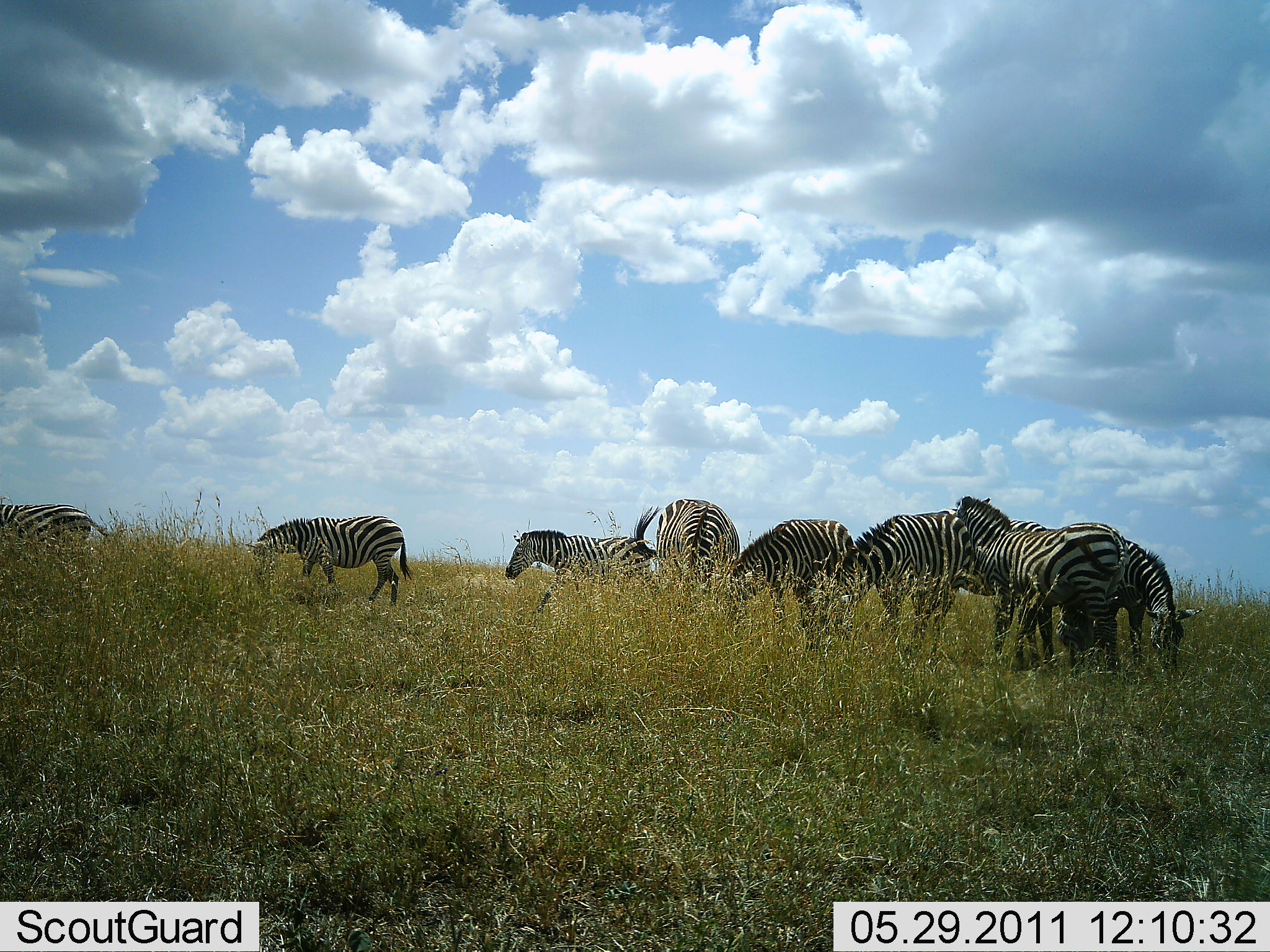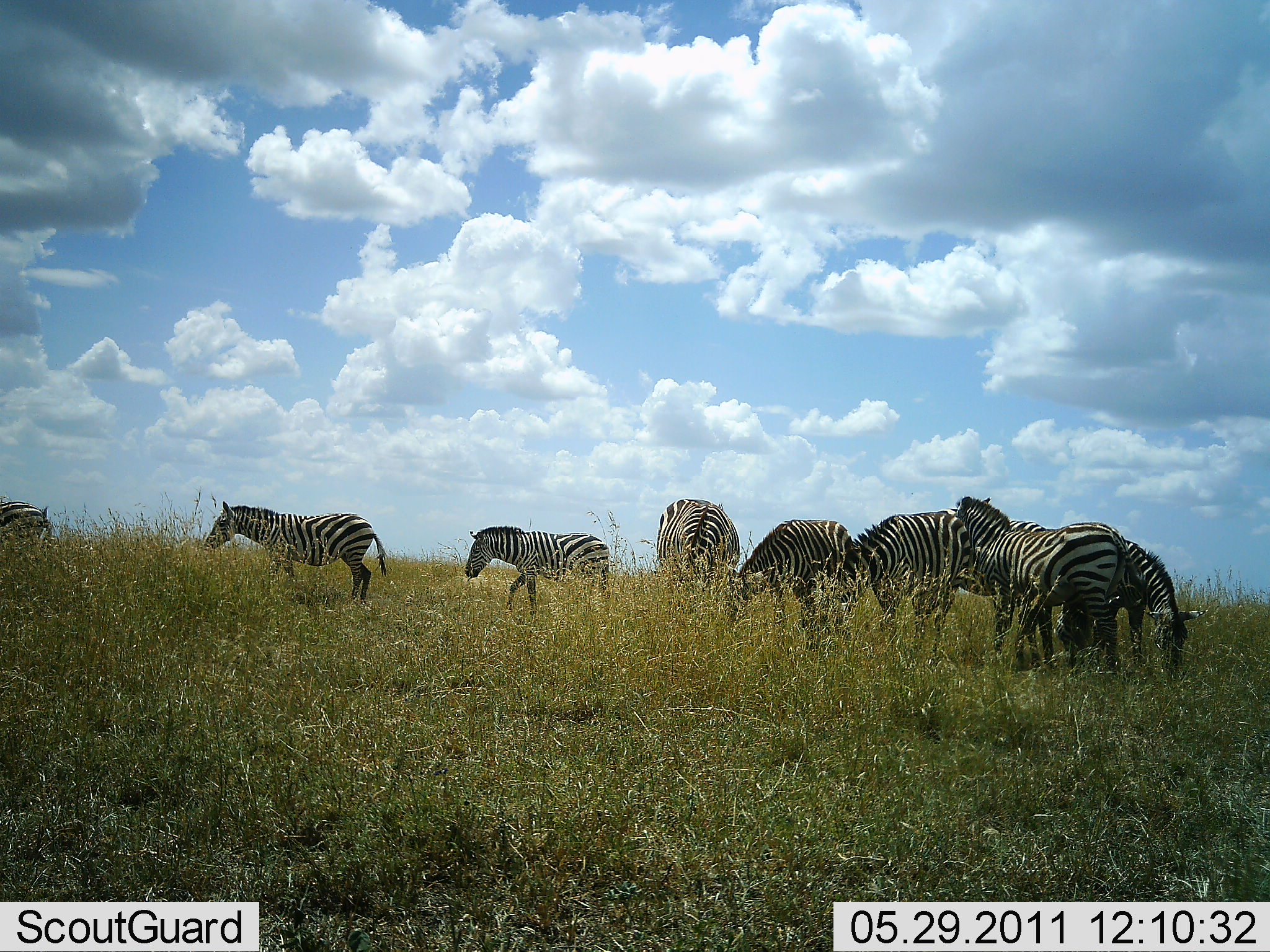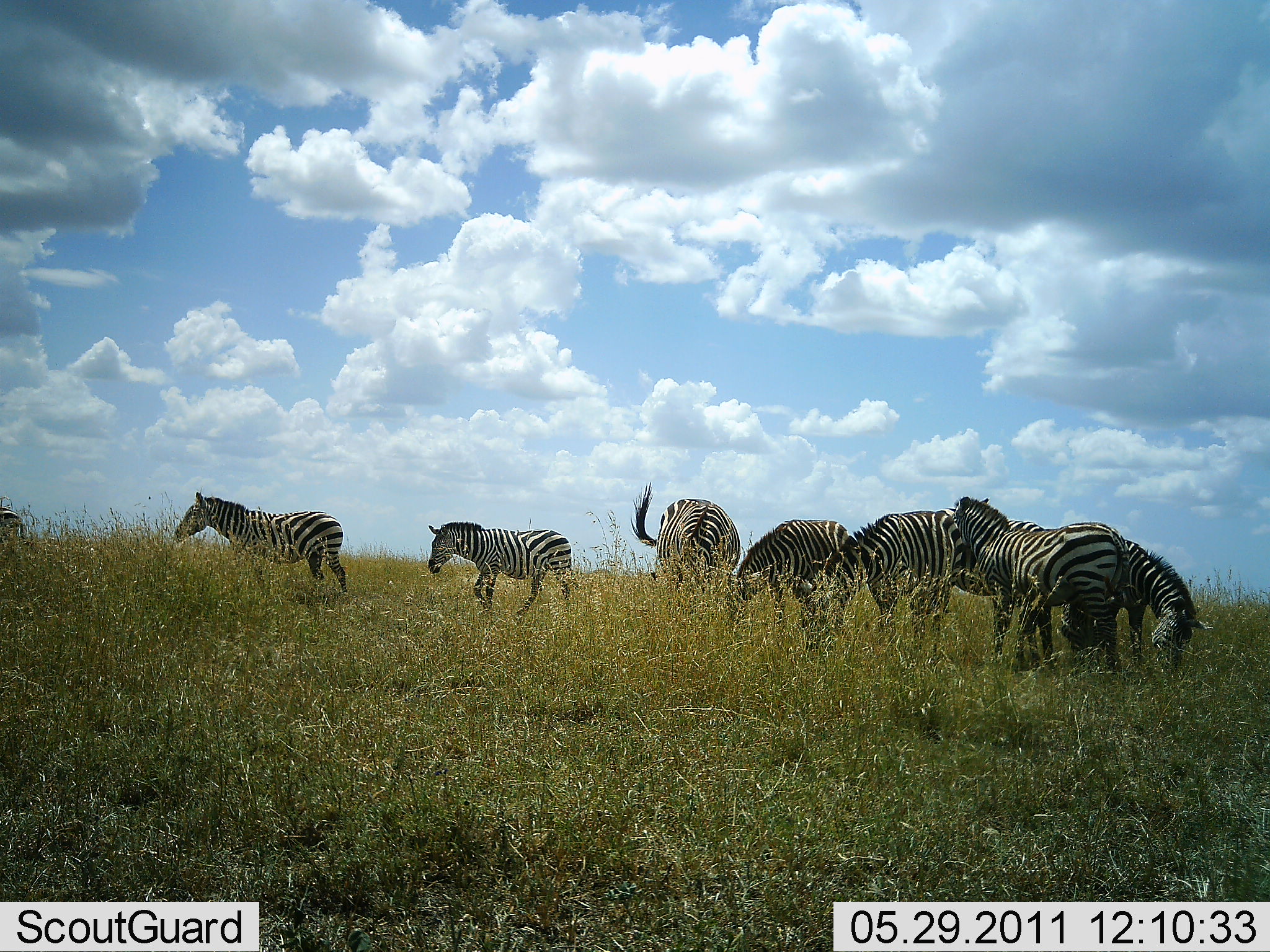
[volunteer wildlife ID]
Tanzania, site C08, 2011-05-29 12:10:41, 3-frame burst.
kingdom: Animalia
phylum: Chordata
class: Mammalia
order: Perissodactyla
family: Equidae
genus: Equus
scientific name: Equus quagga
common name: plains zebra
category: zebra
Zebra (plains zebra) (Equus quagga), count 8. Behavior (volunteer vote fractions): standing 64%, resting 0%, moving 82%, interacting 9%. Young present (vote fraction): 0%. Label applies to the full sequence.